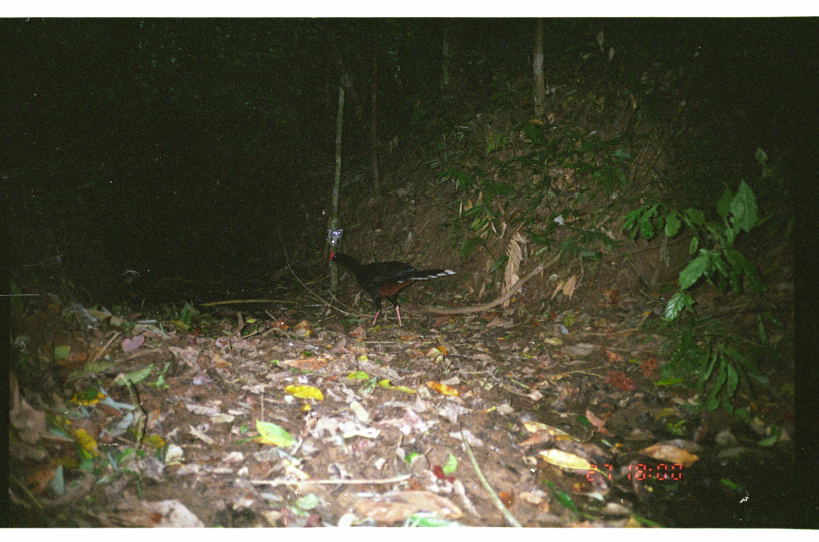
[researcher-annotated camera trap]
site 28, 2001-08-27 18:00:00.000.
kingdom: Animalia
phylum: Chordata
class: Aves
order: Galliformes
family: Cracidae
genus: Mitu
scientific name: Mitu tuberosum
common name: razor-billed curassow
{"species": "Mitu tuberosum (razor-billed curassow)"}